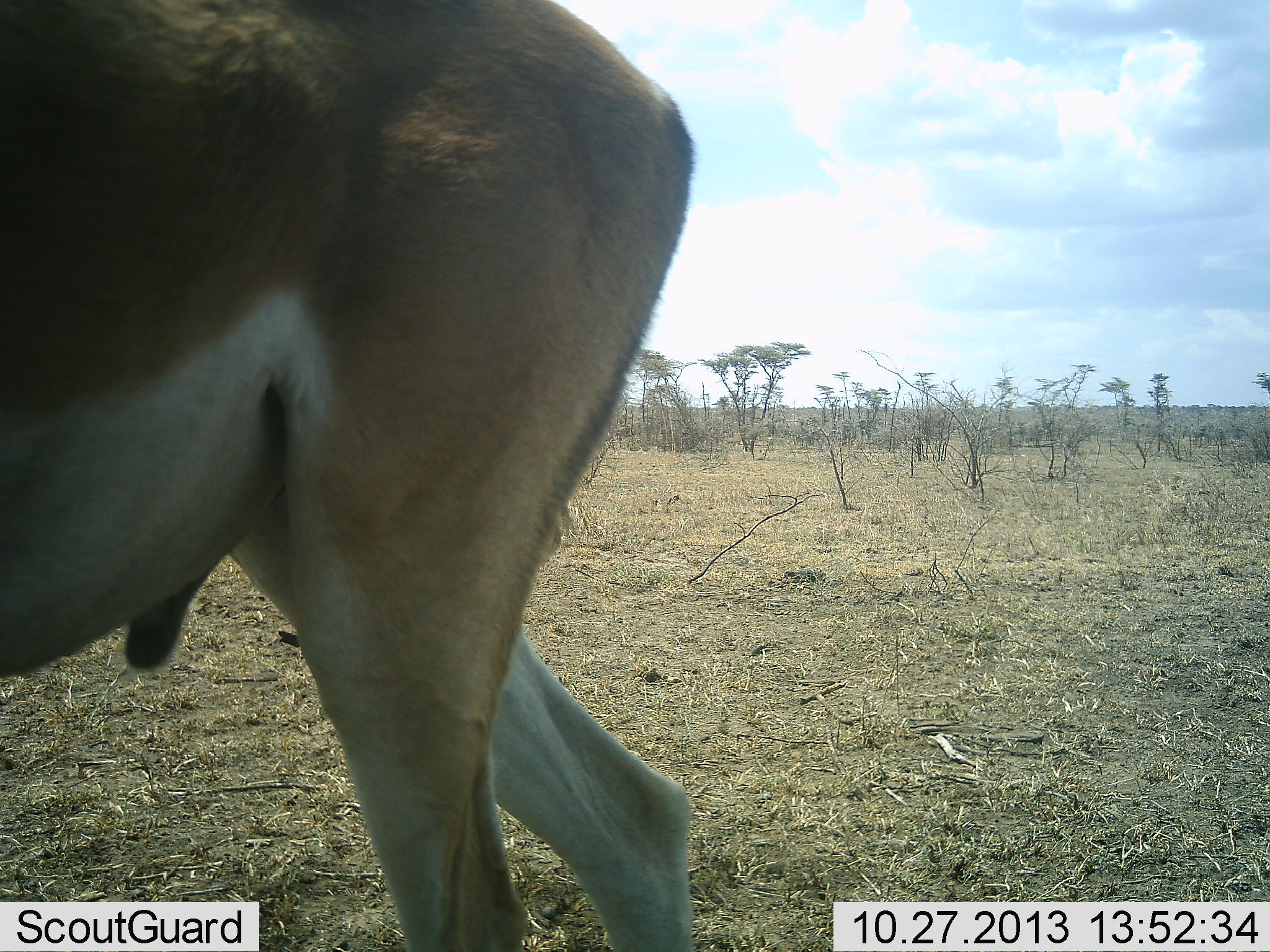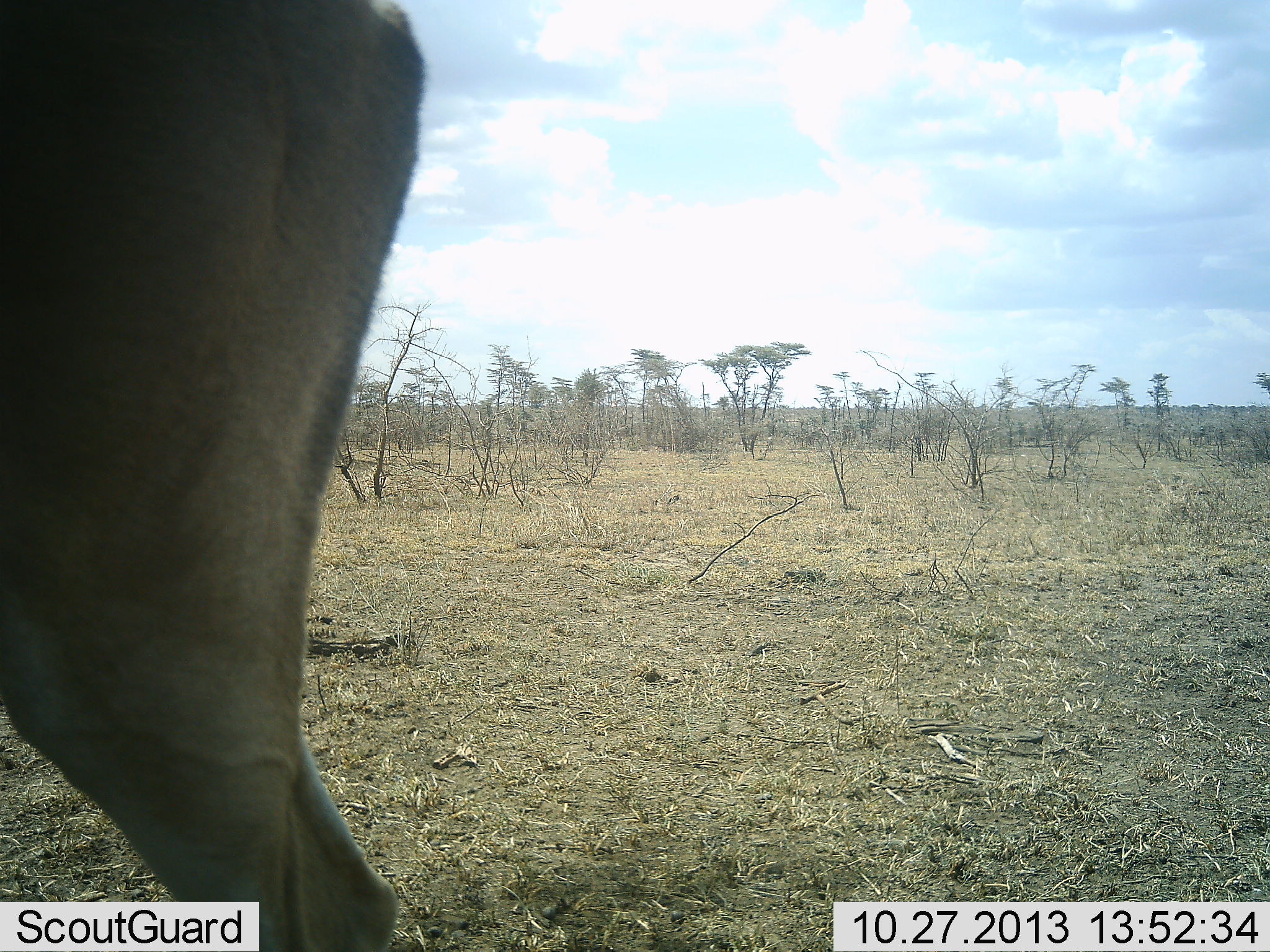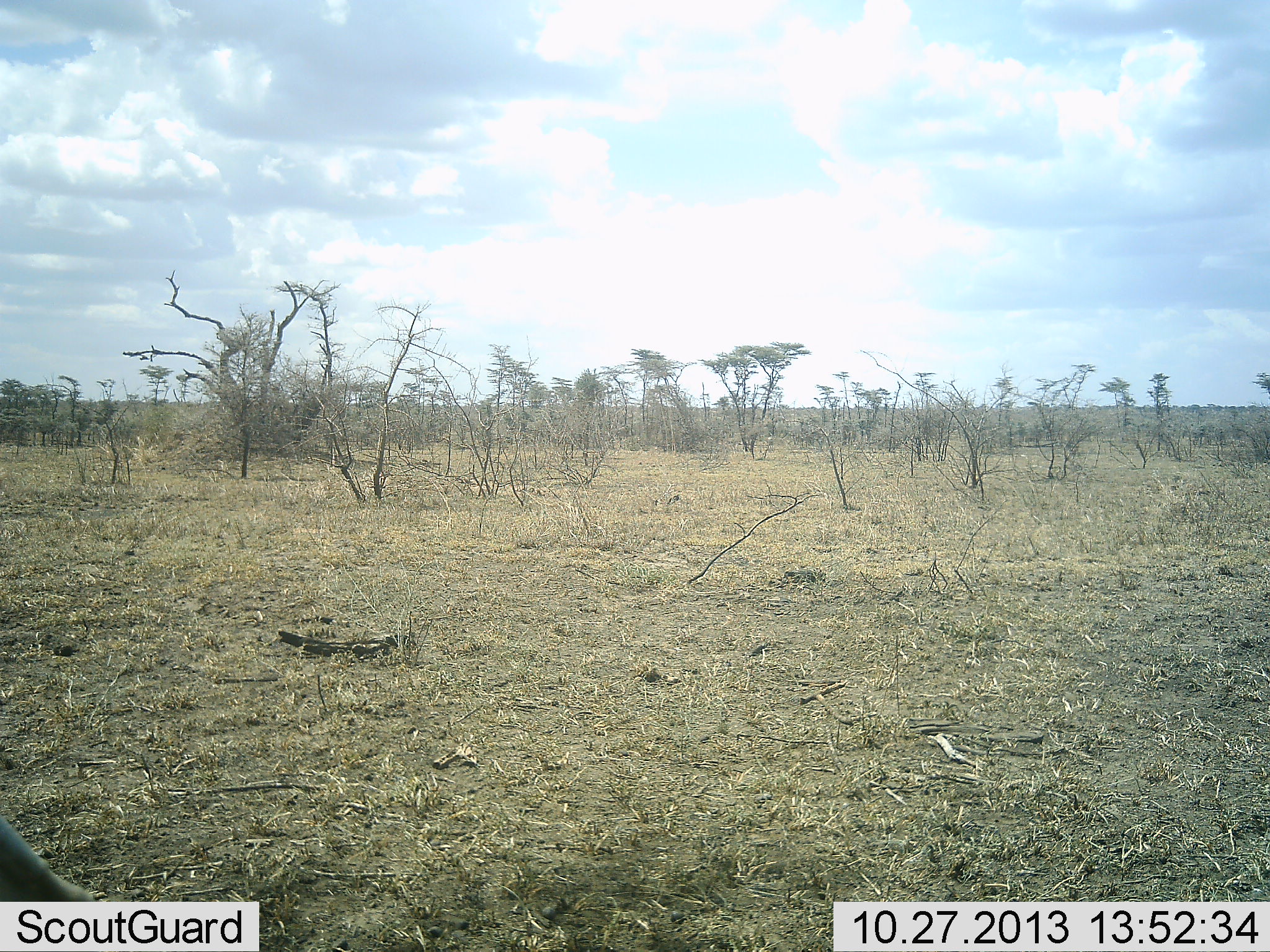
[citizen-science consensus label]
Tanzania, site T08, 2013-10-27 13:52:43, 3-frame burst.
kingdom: Animalia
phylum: Chordata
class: Mammalia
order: Artiodactyla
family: Bovidae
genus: Nanger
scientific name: Nanger granti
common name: grant's gazelle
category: gazellegrants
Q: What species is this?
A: Gazellegrants (grant's gazelle) (Nanger granti).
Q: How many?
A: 1.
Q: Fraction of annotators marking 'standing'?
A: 0%.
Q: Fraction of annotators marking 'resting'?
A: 0%.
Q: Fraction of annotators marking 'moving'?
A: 100%.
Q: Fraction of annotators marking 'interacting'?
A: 0%.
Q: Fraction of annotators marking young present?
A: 0%.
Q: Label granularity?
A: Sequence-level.